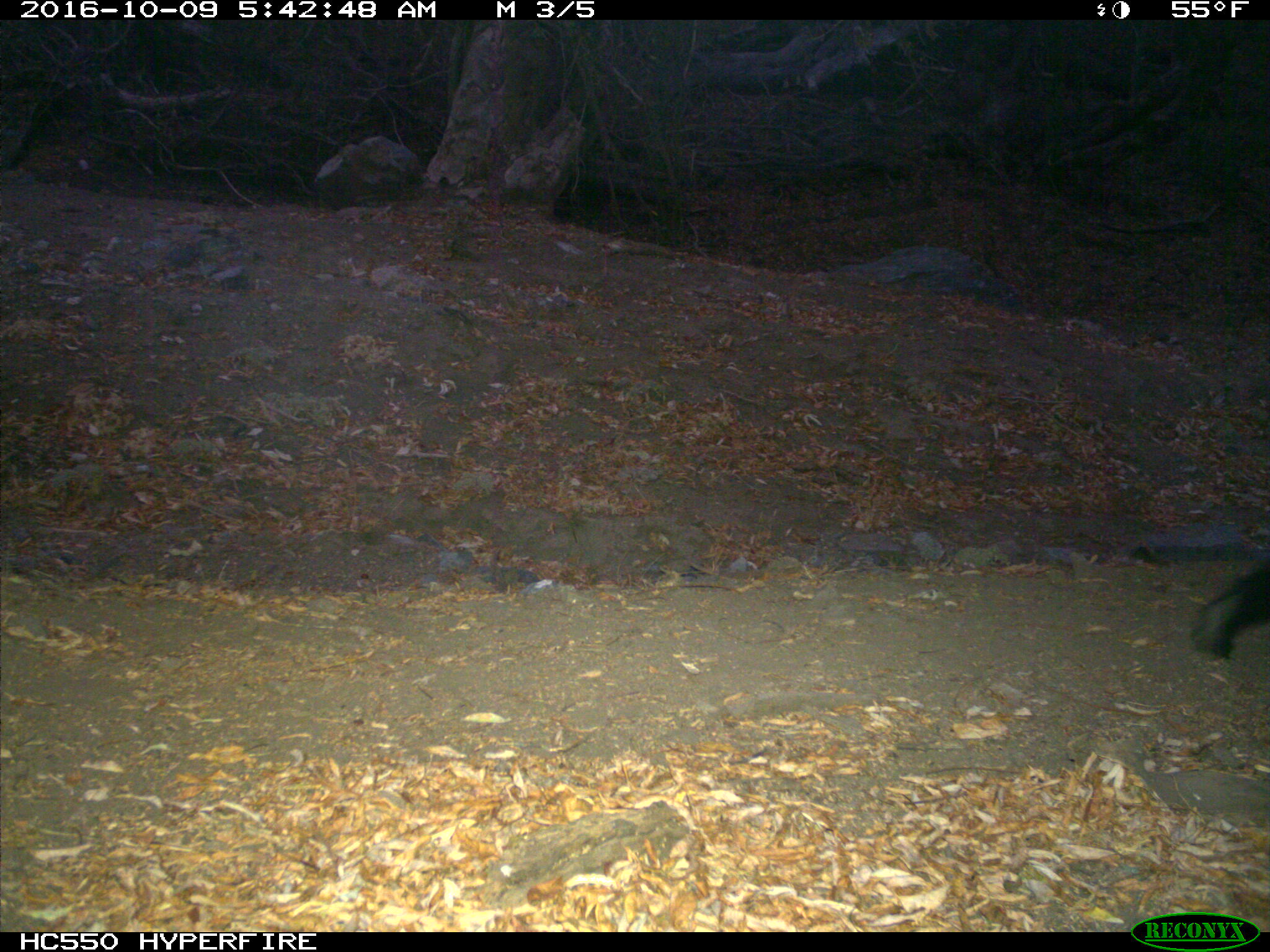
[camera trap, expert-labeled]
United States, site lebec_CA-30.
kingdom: Animalia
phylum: Chordata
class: Mammalia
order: Carnivora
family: Ursidae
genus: Ursus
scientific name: Ursus americanus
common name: american black bear